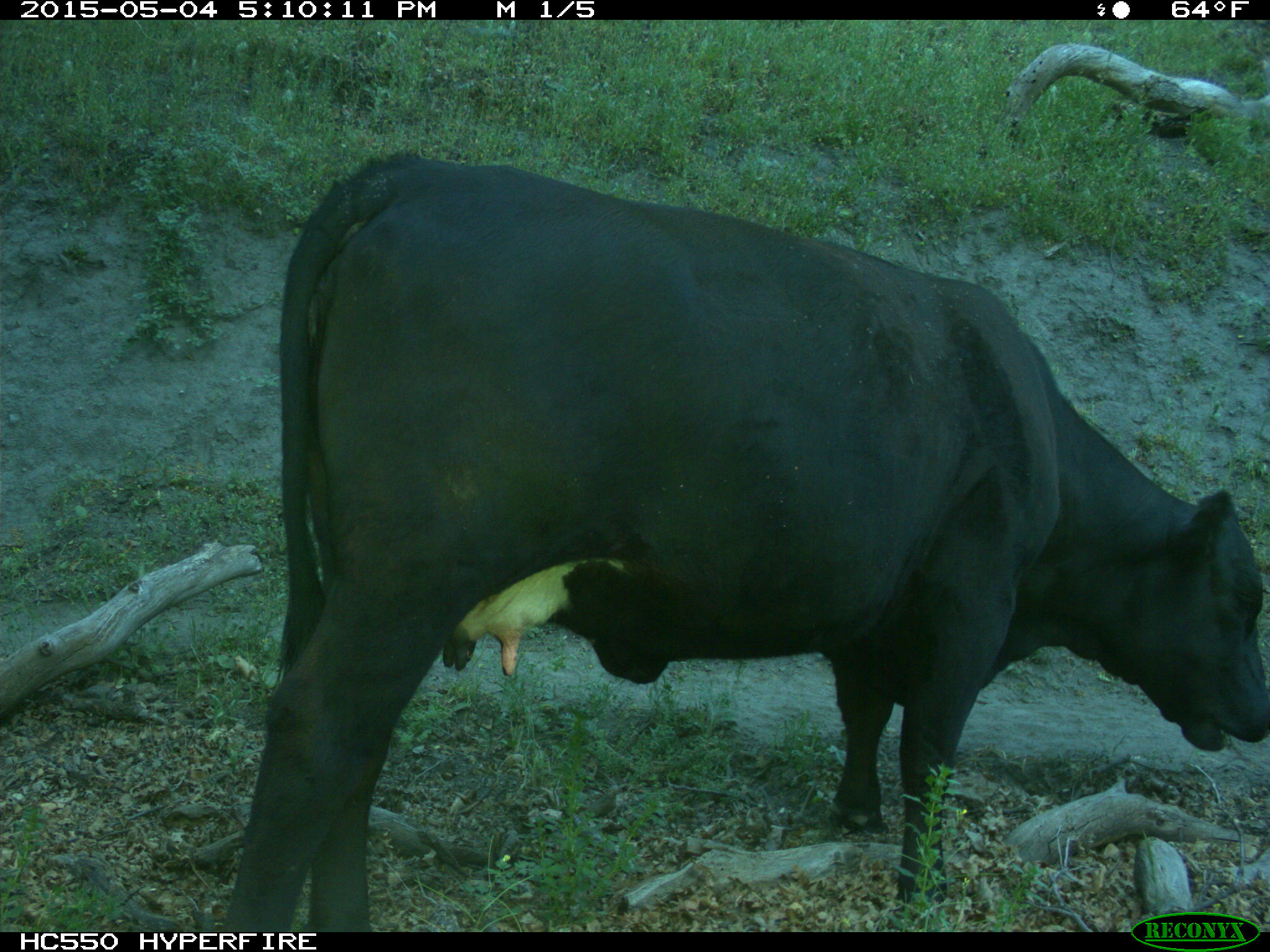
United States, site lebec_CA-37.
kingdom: Animalia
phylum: Chordata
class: Mammalia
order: Artiodactyla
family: Bovidae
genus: Bos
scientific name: Bos taurus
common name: domestic cow